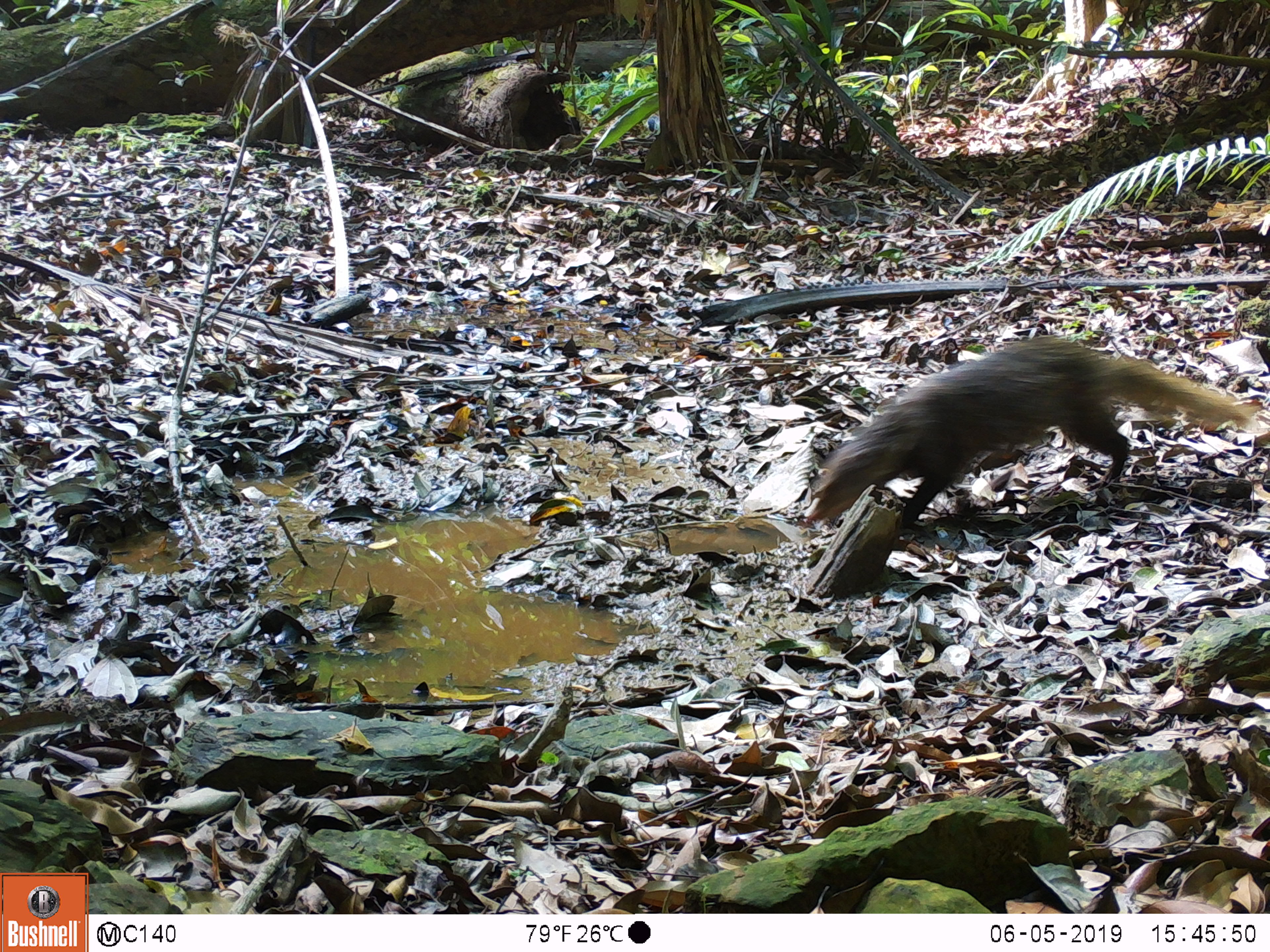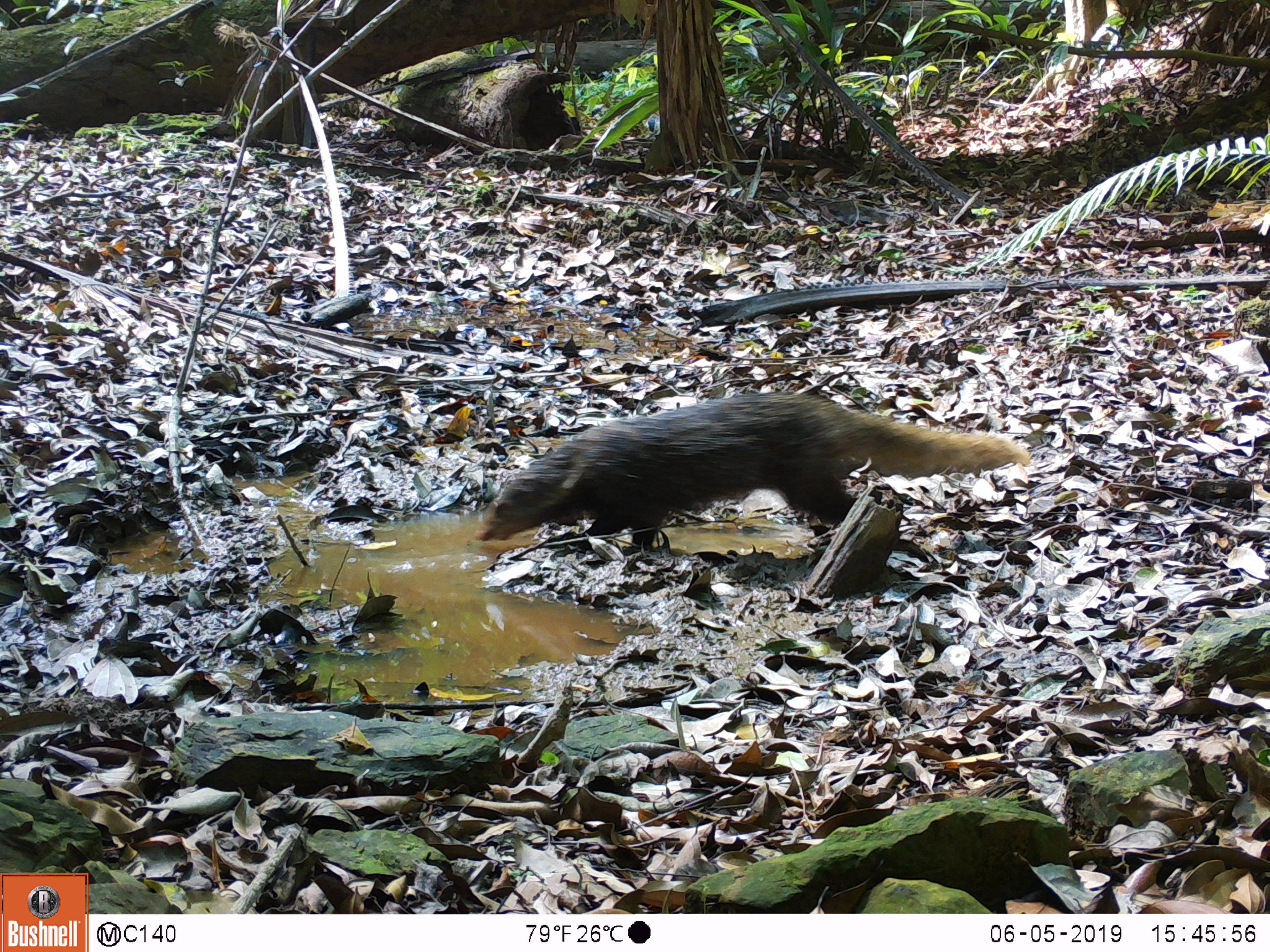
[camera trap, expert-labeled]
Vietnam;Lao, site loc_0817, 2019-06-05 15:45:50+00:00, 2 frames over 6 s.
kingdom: Animalia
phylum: Chordata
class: Mammalia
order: Carnivora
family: Herpestidae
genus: Urva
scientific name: Urva urva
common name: crab-eating mongoose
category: crab eating mongoose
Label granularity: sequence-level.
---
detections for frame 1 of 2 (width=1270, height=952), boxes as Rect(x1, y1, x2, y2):
crab eating mongoose: Rect(804, 335, 1259, 528)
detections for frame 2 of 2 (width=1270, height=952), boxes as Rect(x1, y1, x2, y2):
crab eating mongoose: Rect(472, 391, 1031, 550)